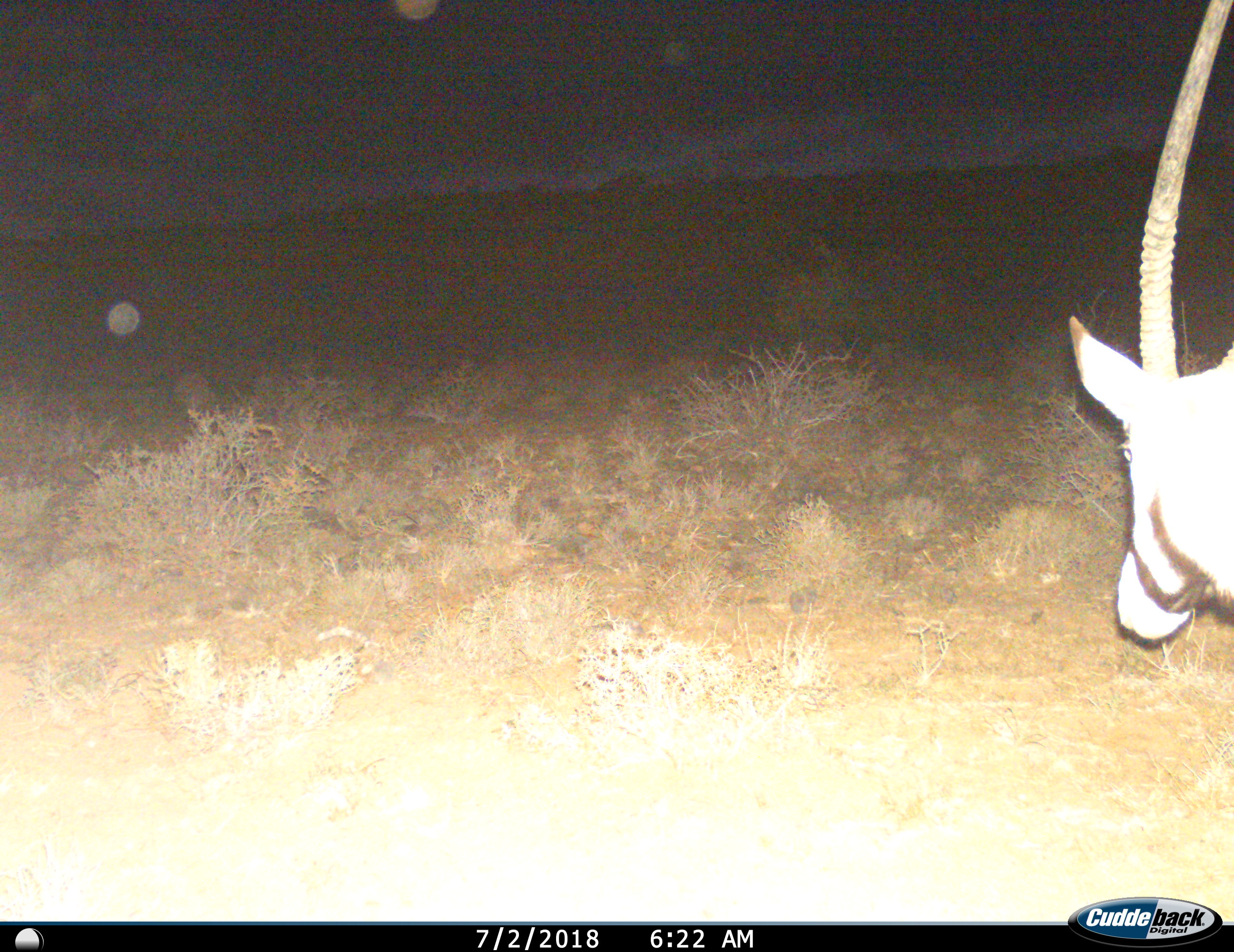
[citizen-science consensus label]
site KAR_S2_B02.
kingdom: Animalia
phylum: Chordata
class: Mammalia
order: Artiodactyla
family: Bovidae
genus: Oryx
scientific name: Oryx gazella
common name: gemsbok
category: oryx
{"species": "oryx (gemsbok) (Oryx gazella)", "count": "1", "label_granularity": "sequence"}